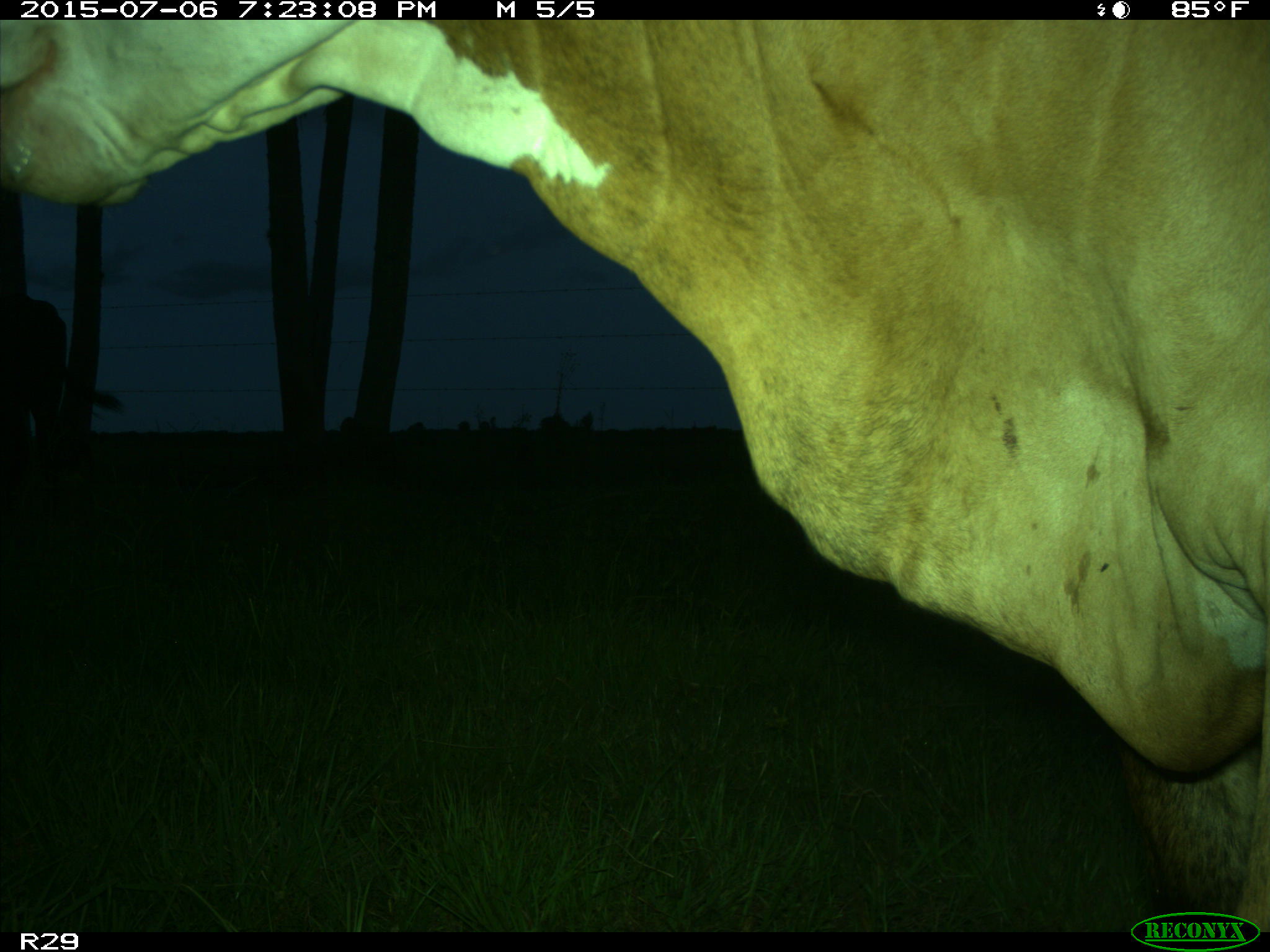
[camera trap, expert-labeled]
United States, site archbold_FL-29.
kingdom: Animalia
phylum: Chordata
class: Mammalia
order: Artiodactyla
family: Bovidae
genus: Bos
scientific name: Bos taurus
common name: domestic cow